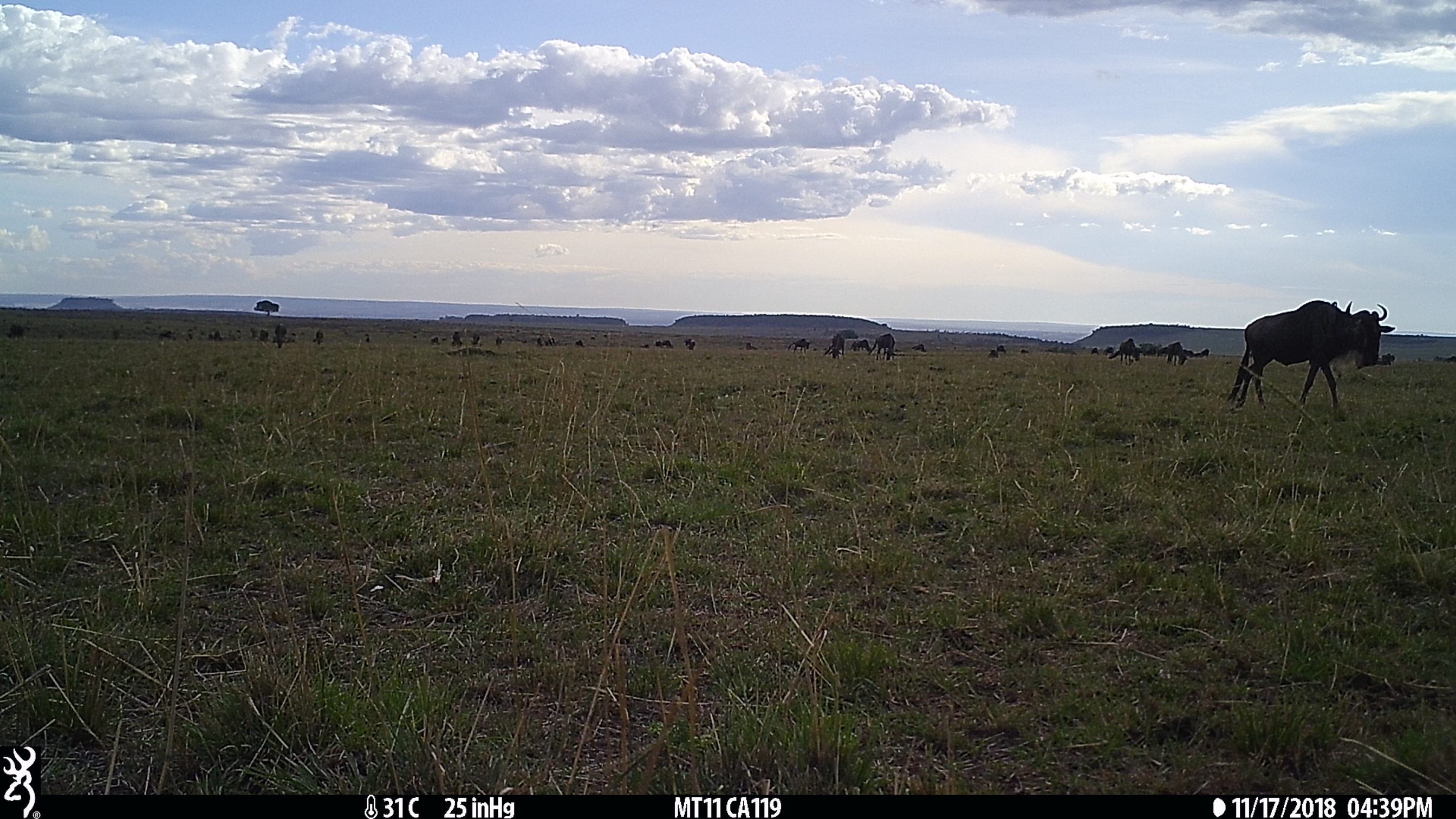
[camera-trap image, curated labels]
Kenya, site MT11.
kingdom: Animalia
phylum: Chordata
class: Mammalia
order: Artiodactyla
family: Bovidae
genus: Connochaetes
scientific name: Connochaetes taurinus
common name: blue wildebeest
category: wildebeest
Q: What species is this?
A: Wildebeest (blue wildebeest) (Connochaetes taurinus).